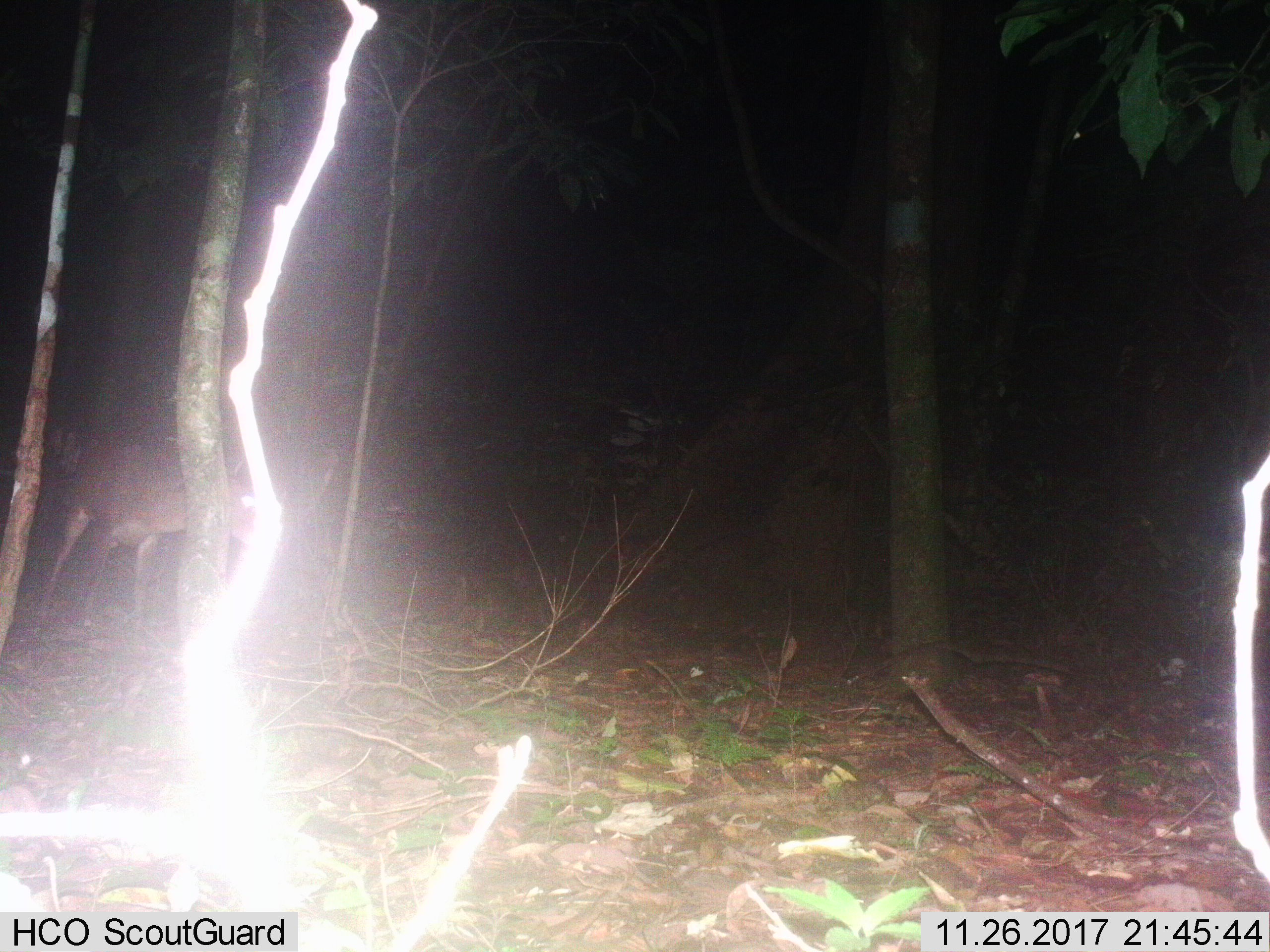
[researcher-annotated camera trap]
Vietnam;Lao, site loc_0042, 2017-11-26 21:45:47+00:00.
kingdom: Animalia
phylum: Chordata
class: Mammalia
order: Artiodactyla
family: Cervidae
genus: Muntiacus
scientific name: Muntiacus vuquangensis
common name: large-antlered muntjac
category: large antlered muntjac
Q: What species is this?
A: Large antlered muntjac (large-antlered muntjac) (Muntiacus vuquangensis).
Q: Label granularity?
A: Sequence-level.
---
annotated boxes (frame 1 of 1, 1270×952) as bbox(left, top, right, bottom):
large antlered muntjac: bbox(34, 434, 260, 638)